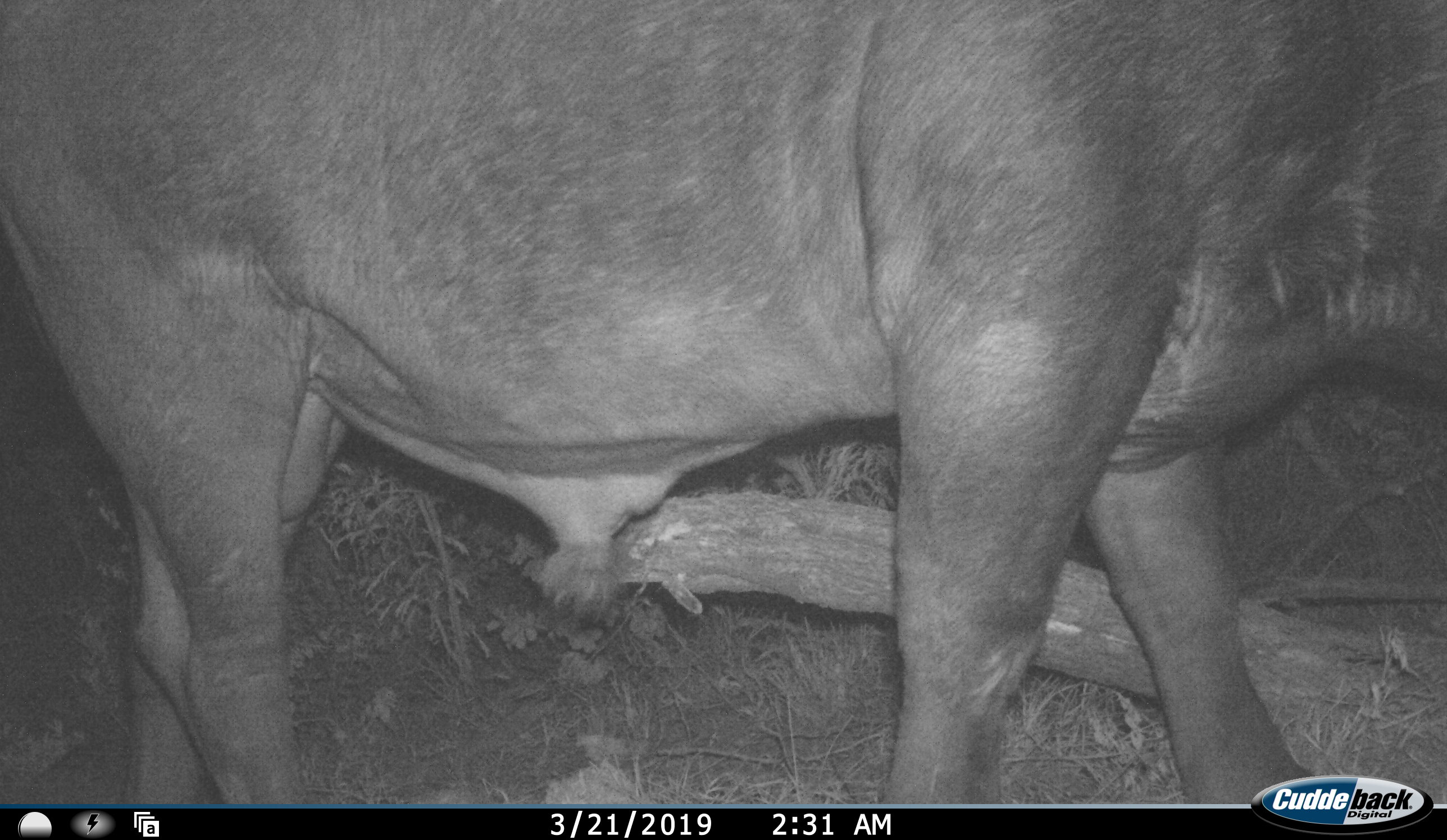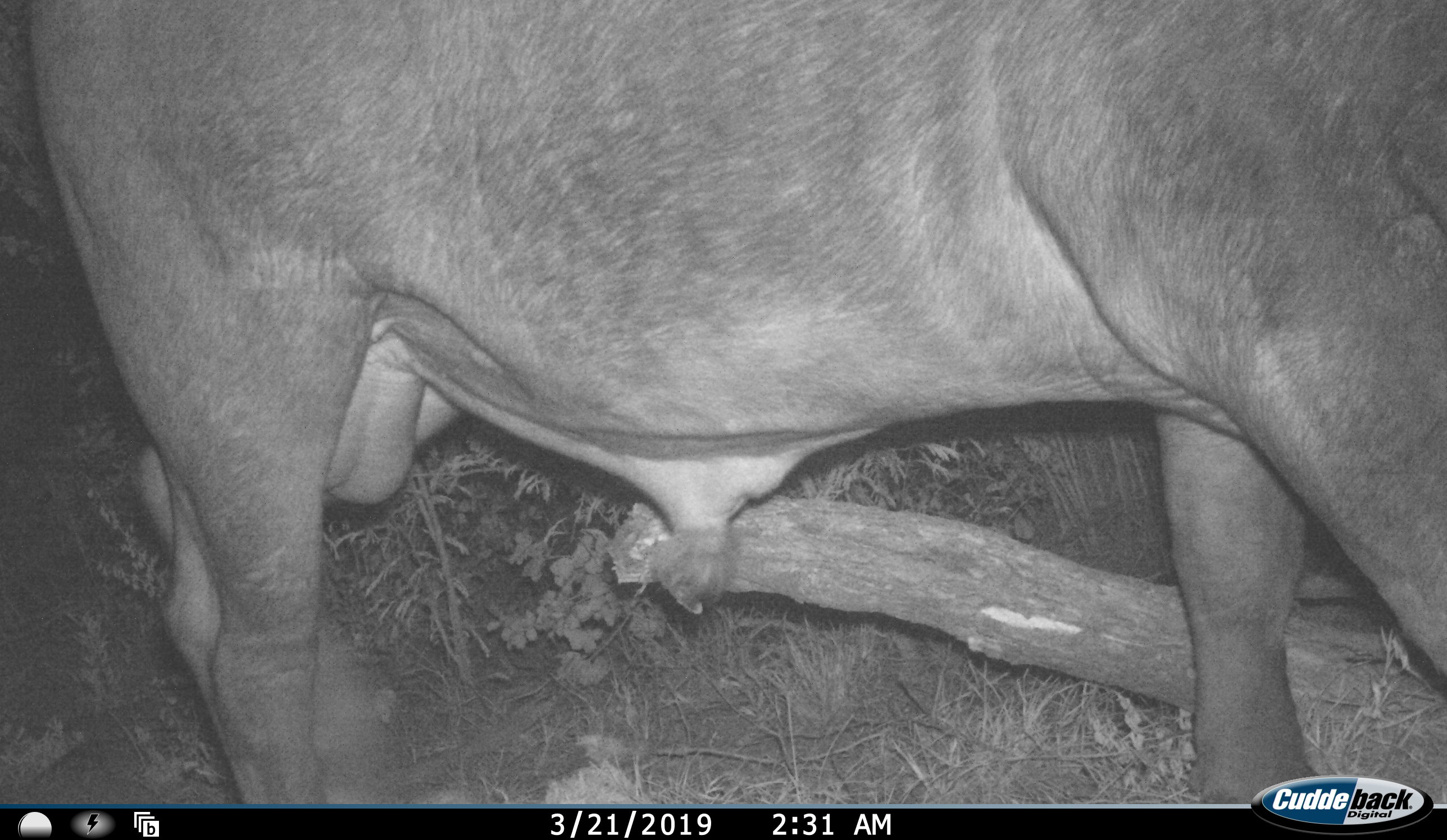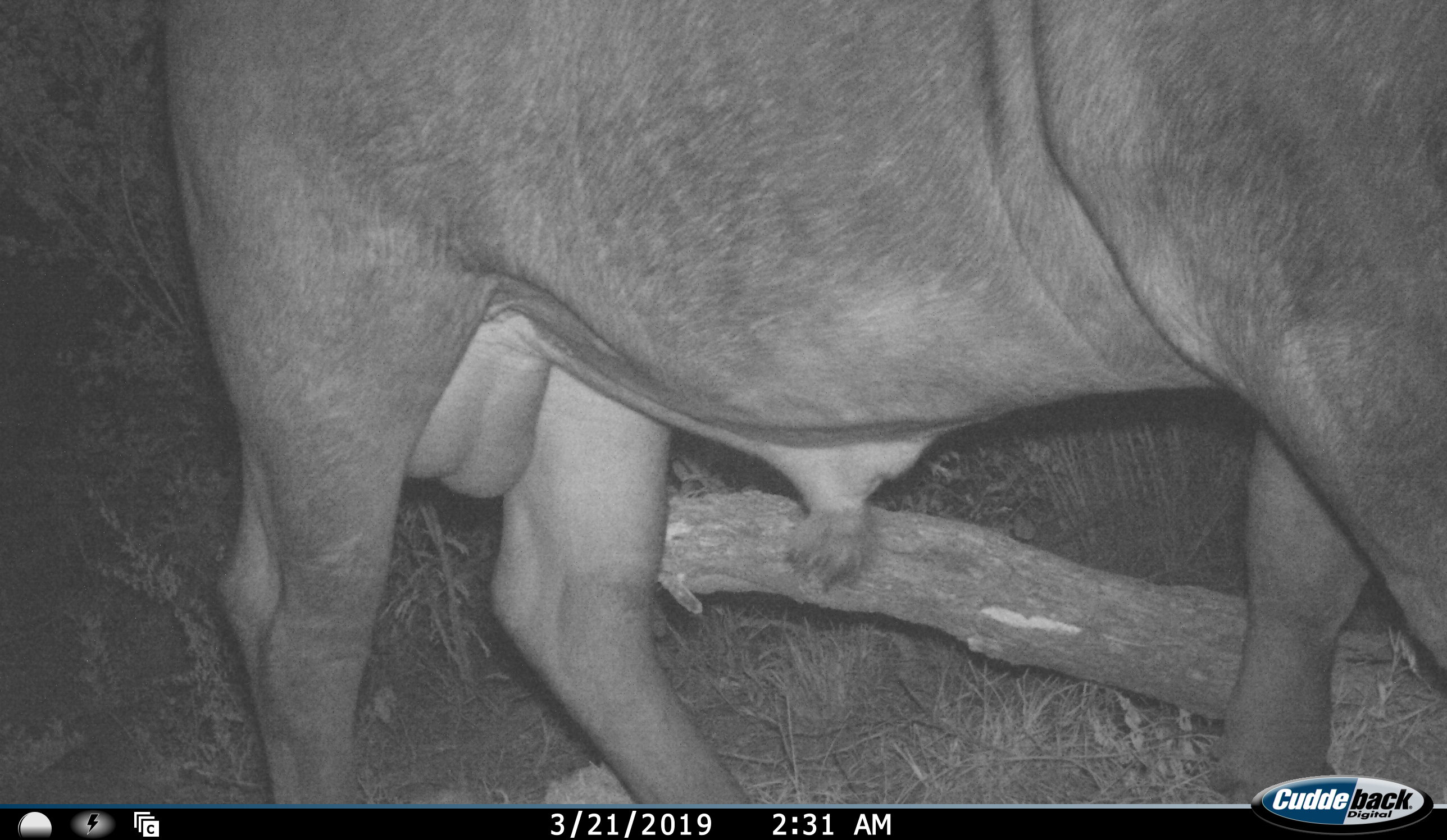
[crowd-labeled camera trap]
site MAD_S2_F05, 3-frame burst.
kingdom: Animalia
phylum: Chordata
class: Mammalia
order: Artiodactyla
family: Bovidae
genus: Syncerus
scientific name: Syncerus caffer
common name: african buffalo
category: buffalo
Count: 1.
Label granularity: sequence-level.